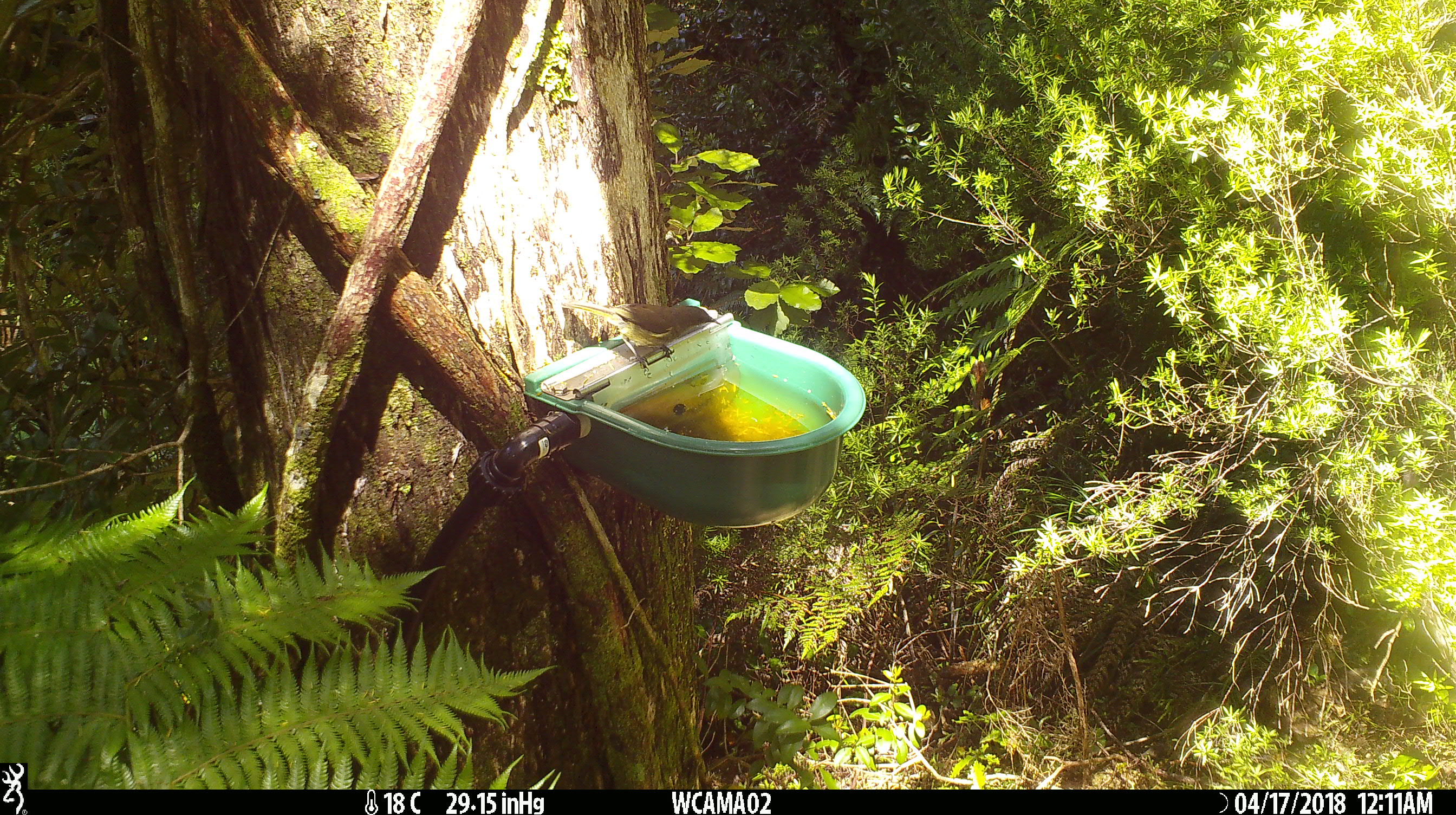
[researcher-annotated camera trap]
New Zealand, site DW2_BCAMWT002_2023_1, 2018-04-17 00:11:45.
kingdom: Animalia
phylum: Chordata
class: Aves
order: Passeriformes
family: Meliphagidae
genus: Anthornis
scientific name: Anthornis melanura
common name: new zealand bellbird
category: bellbird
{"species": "bellbird (new zealand bellbird) (Anthornis melanura)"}